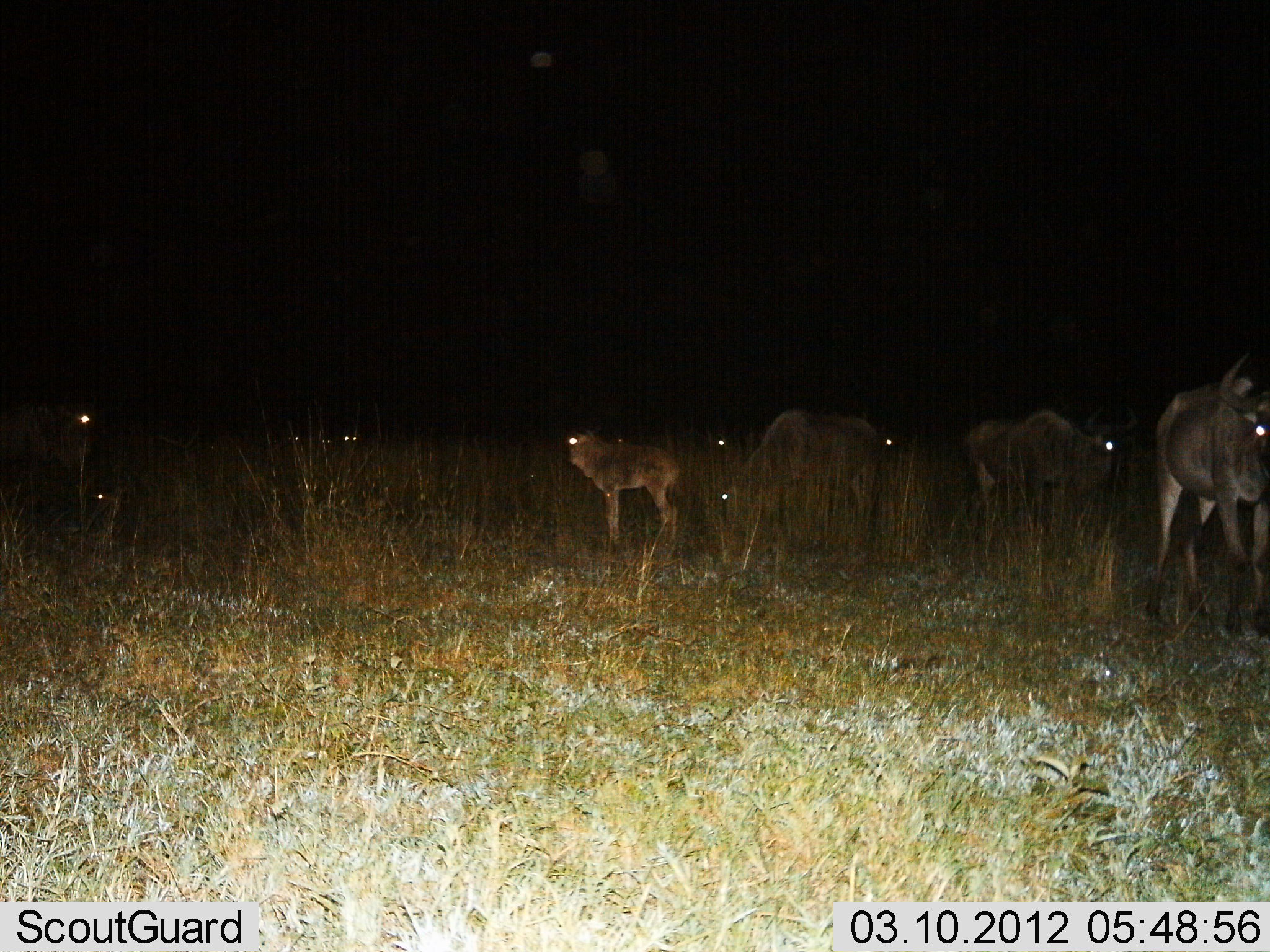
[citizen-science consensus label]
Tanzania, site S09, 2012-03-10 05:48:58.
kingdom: Animalia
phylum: Chordata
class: Mammalia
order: Artiodactyla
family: Bovidae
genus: Connochaetes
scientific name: Connochaetes taurinus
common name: blue wildebeest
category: wildebeest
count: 11-50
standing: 94%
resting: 11%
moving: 6%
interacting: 6%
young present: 61%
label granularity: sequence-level